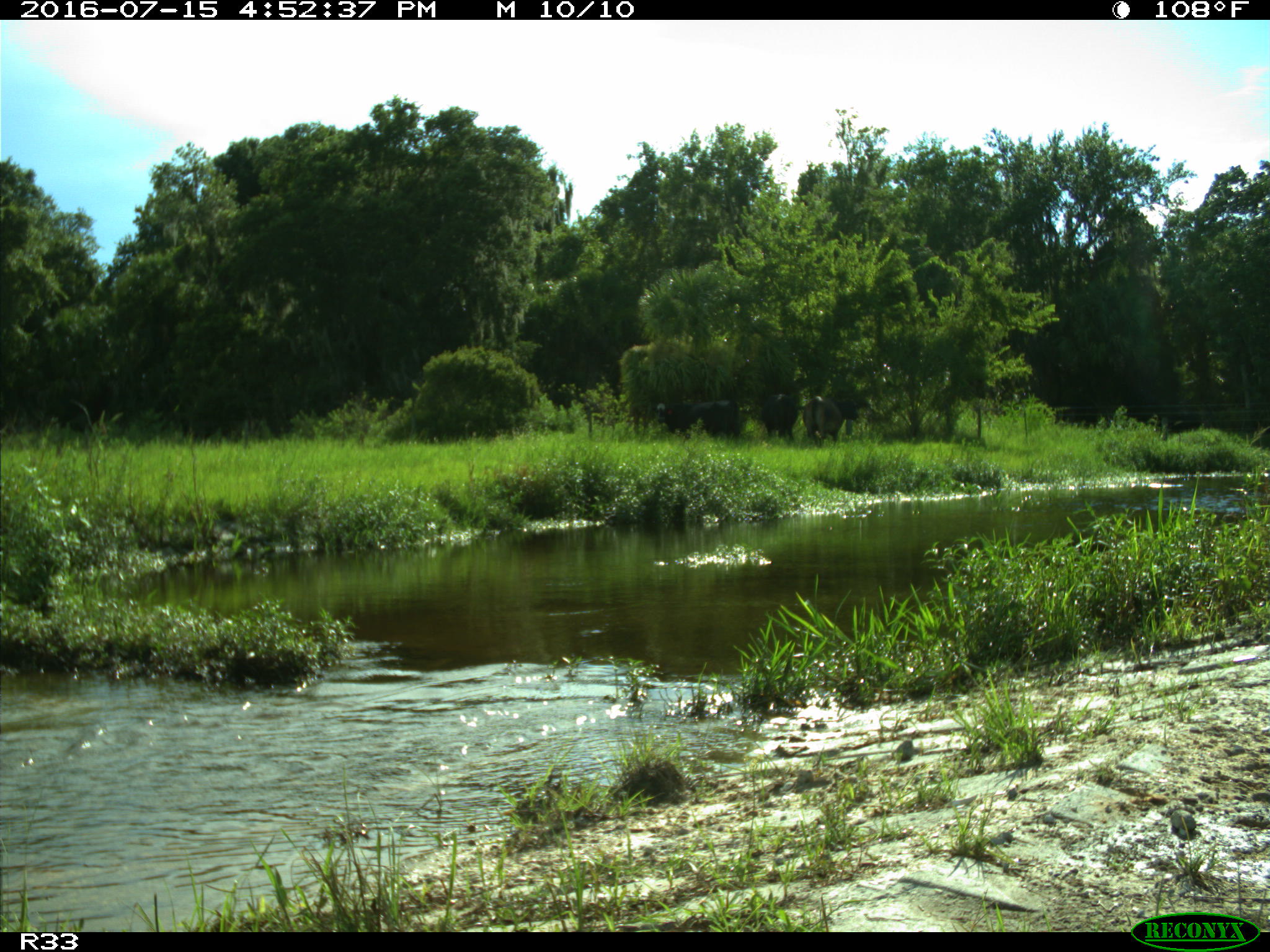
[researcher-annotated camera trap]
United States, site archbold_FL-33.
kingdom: Animalia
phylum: Chordata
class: Mammalia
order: Artiodactyla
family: Bovidae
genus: Bos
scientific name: Bos taurus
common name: domestic cow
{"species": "Bos taurus (domestic cow)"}